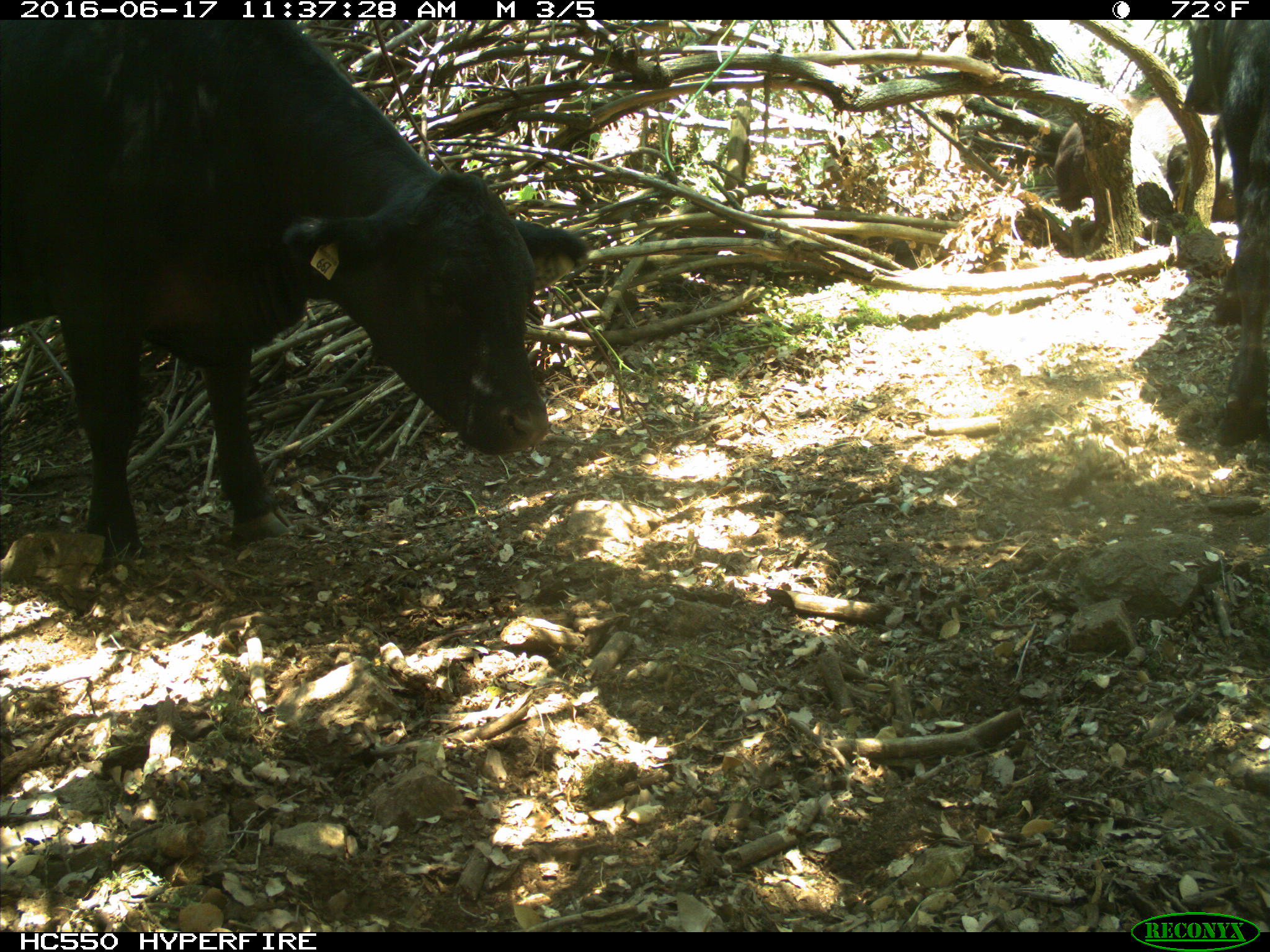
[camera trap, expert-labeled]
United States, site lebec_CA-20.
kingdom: Animalia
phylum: Chordata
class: Mammalia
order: Artiodactyla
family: Bovidae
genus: Bos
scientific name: Bos taurus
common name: domestic cow